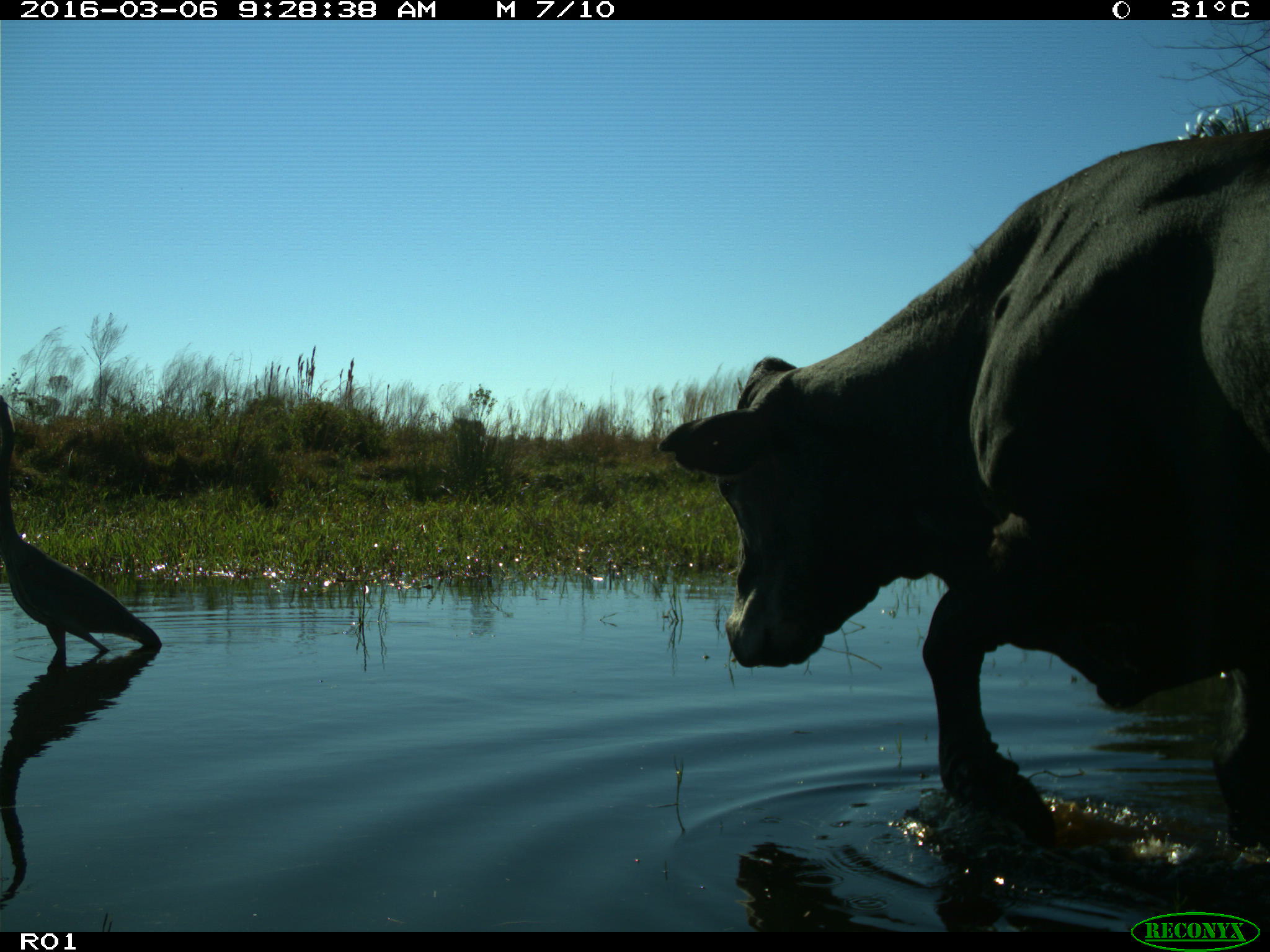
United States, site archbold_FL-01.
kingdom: Animalia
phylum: Chordata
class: Mammalia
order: Artiodactyla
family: Bovidae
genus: Bos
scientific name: Bos taurus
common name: domestic cow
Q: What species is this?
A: Bos taurus (domestic cow).